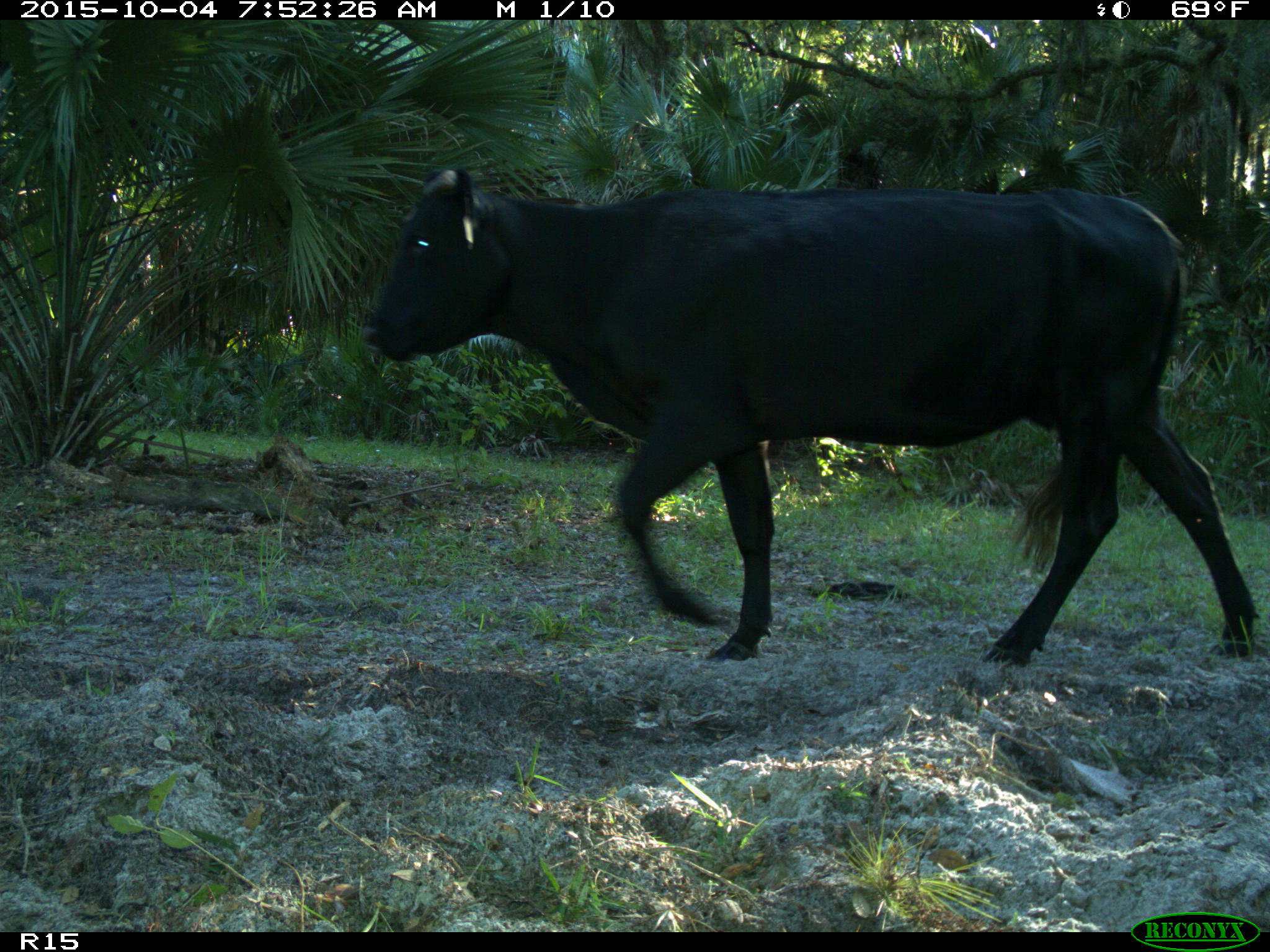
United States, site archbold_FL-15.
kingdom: Animalia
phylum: Chordata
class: Mammalia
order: Artiodactyla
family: Bovidae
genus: Bos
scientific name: Bos taurus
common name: domestic cow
Bos taurus (domestic cow).